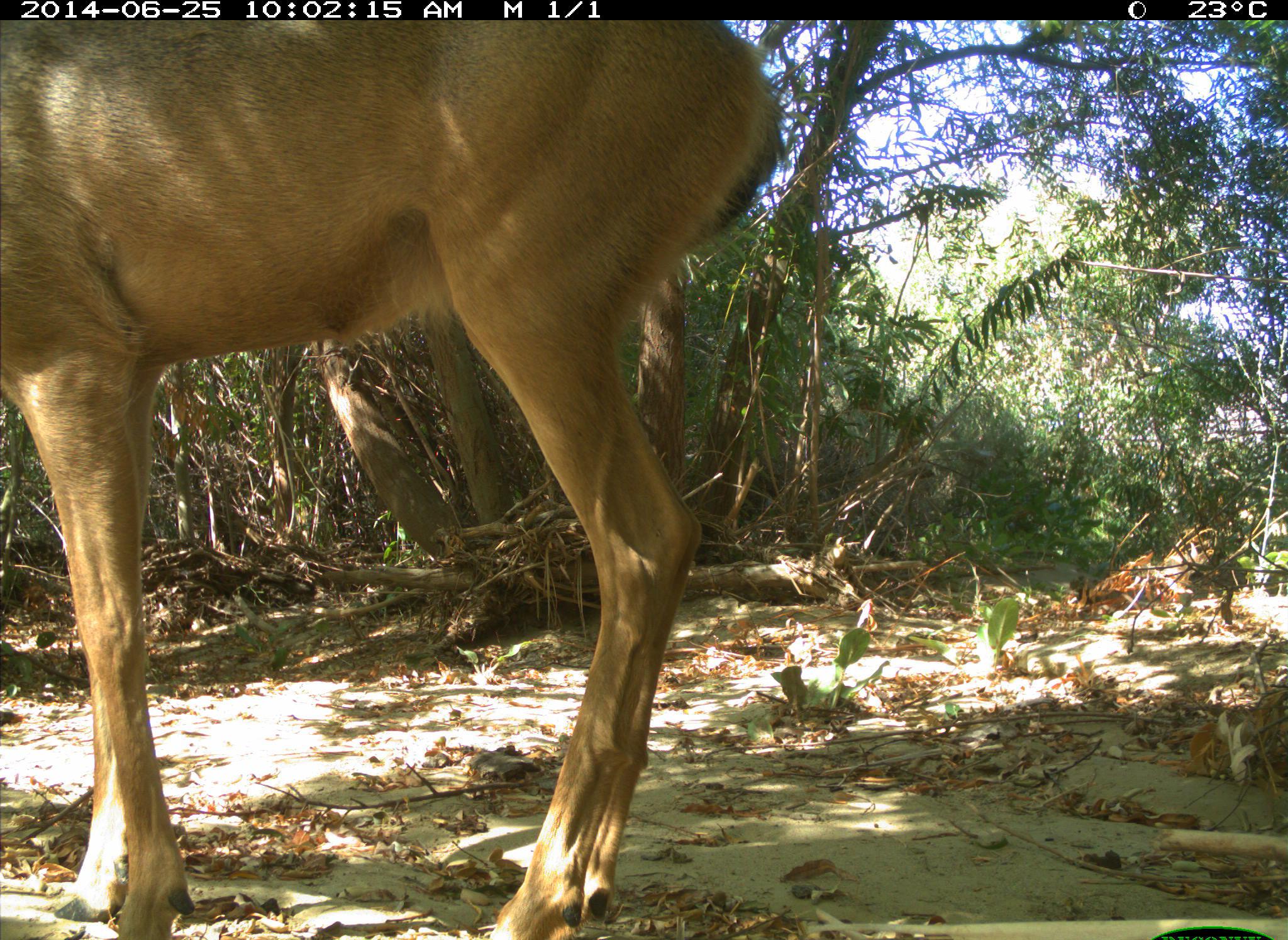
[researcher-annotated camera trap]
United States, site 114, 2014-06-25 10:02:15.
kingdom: Animalia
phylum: Chordata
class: Mammalia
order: Artiodactyla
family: Cervidae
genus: Odocoileus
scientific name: Odocoileus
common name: deer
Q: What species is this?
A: Deer (Odocoileus).